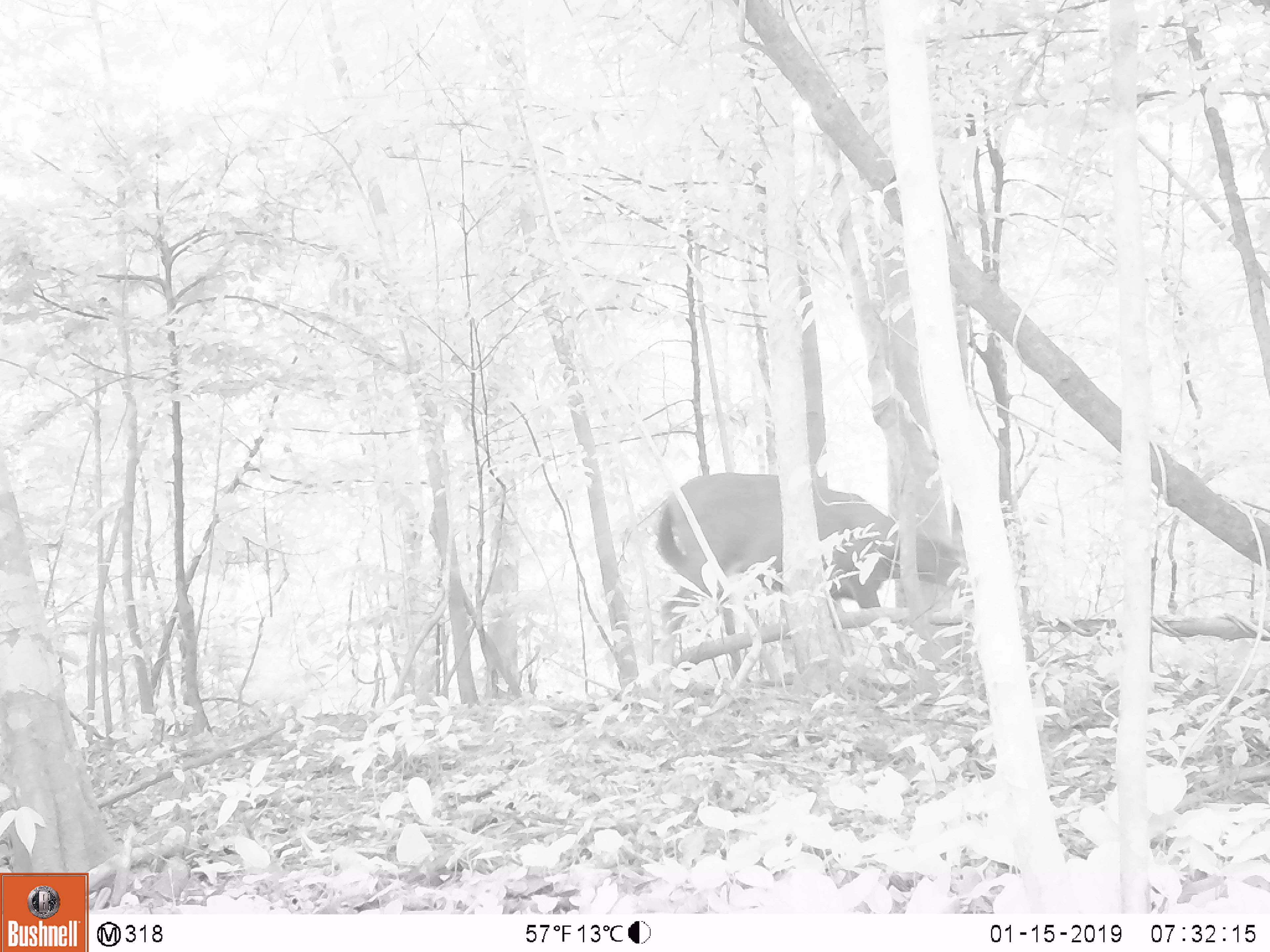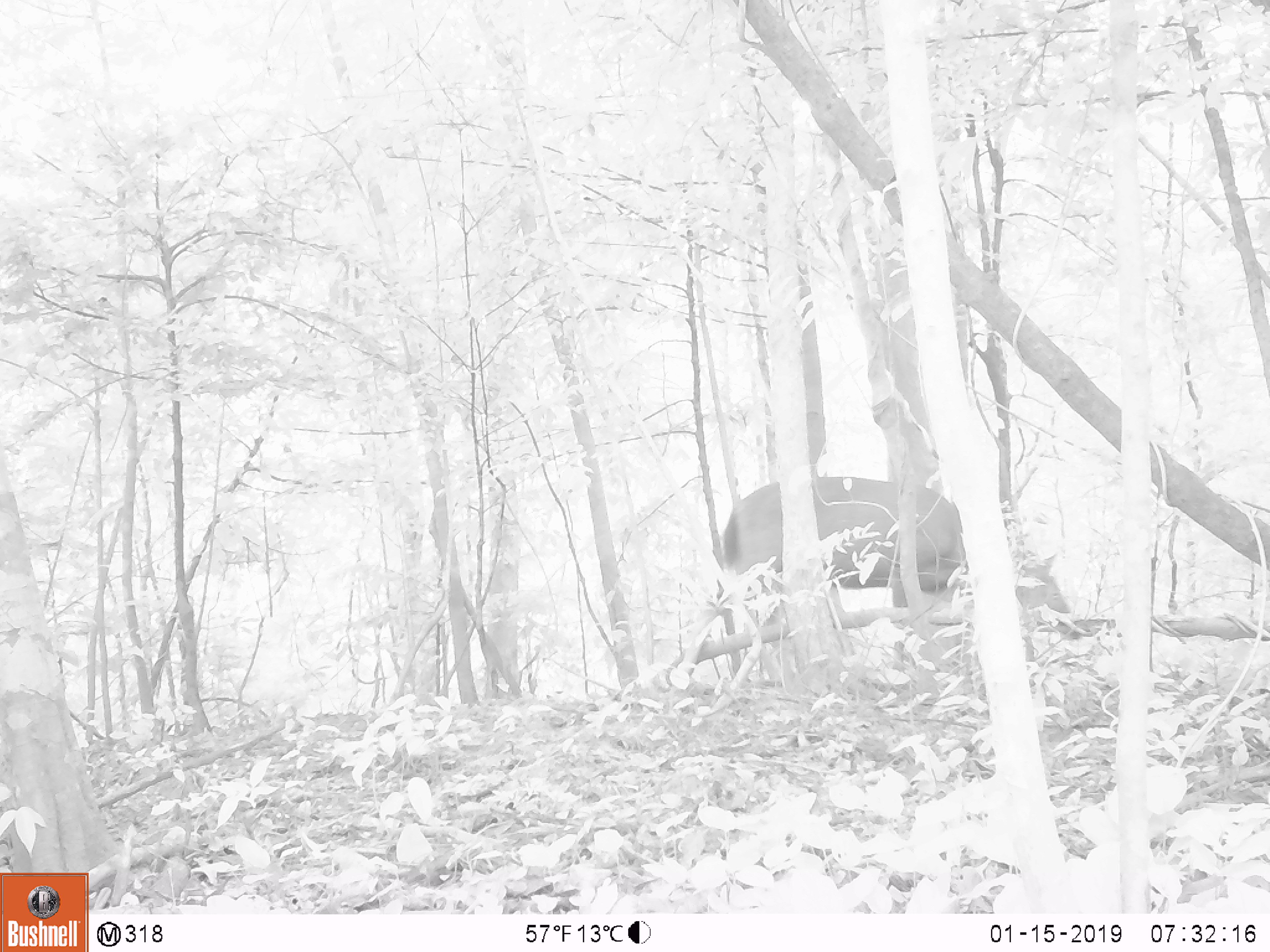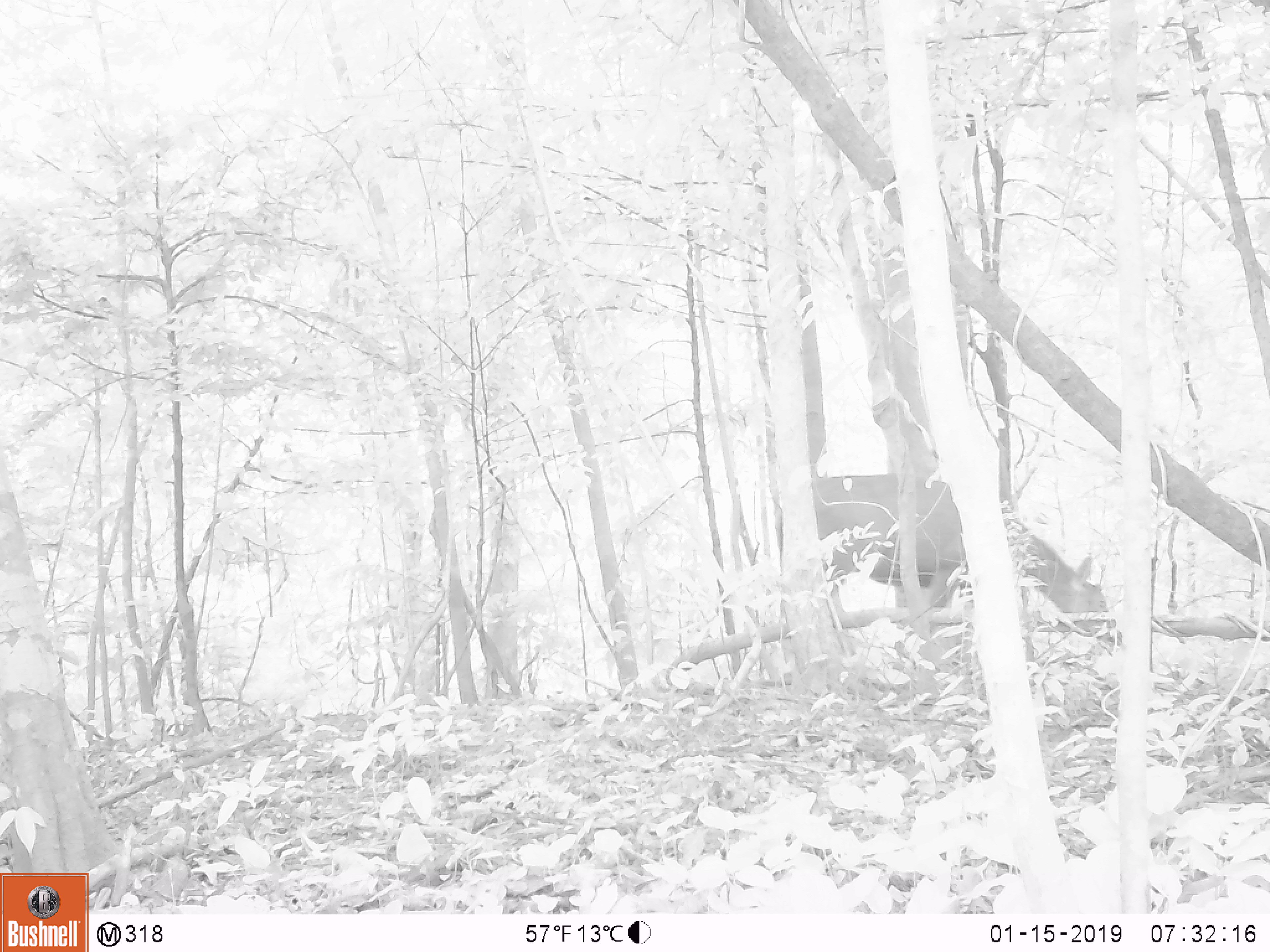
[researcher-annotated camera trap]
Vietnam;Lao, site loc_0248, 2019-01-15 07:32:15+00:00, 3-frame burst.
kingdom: Animalia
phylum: Chordata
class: Mammalia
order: Artiodactyla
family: Cervidae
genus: Rusa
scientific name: Rusa unicolor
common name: sambar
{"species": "sambar (Rusa unicolor)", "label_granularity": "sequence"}